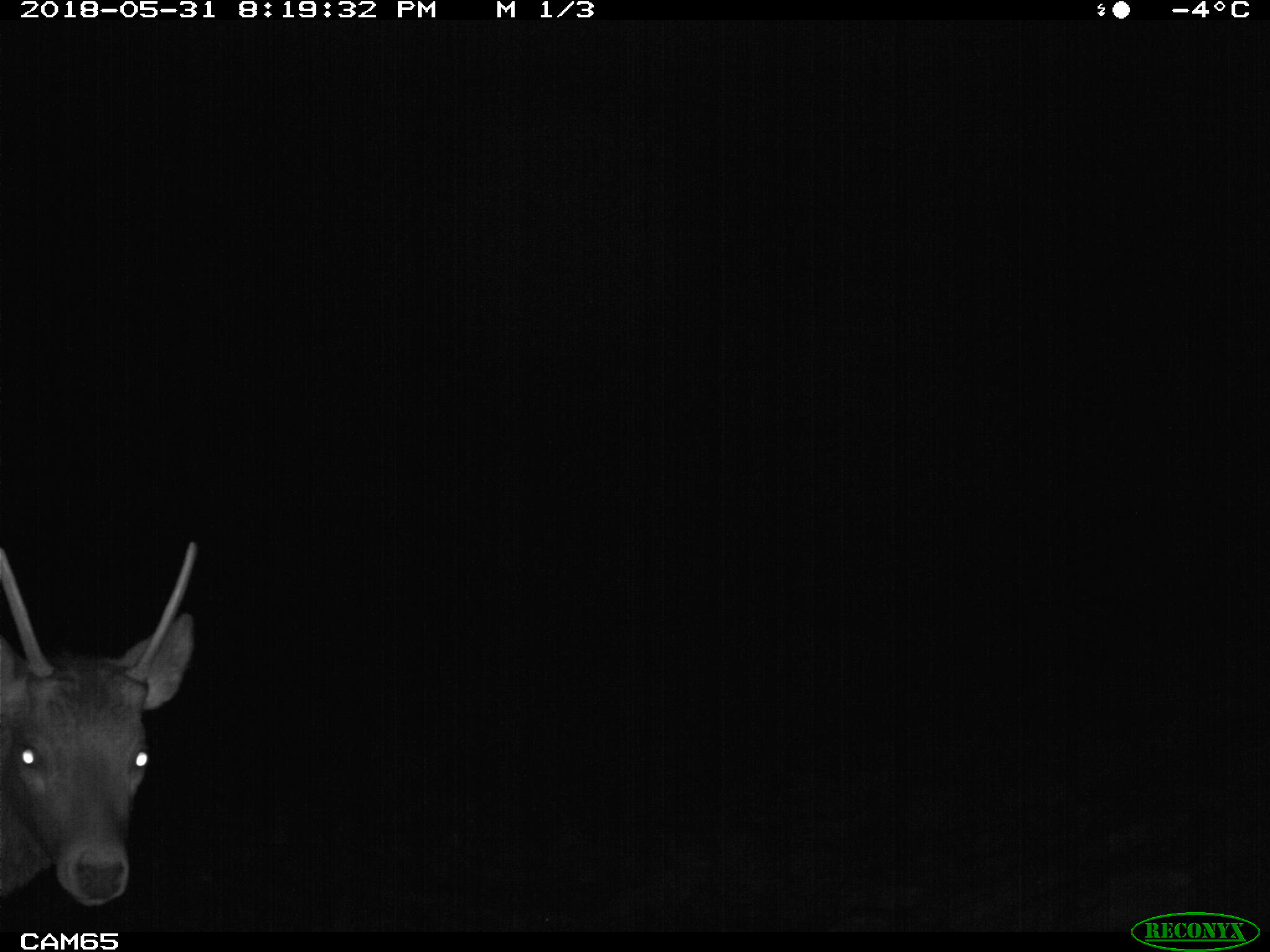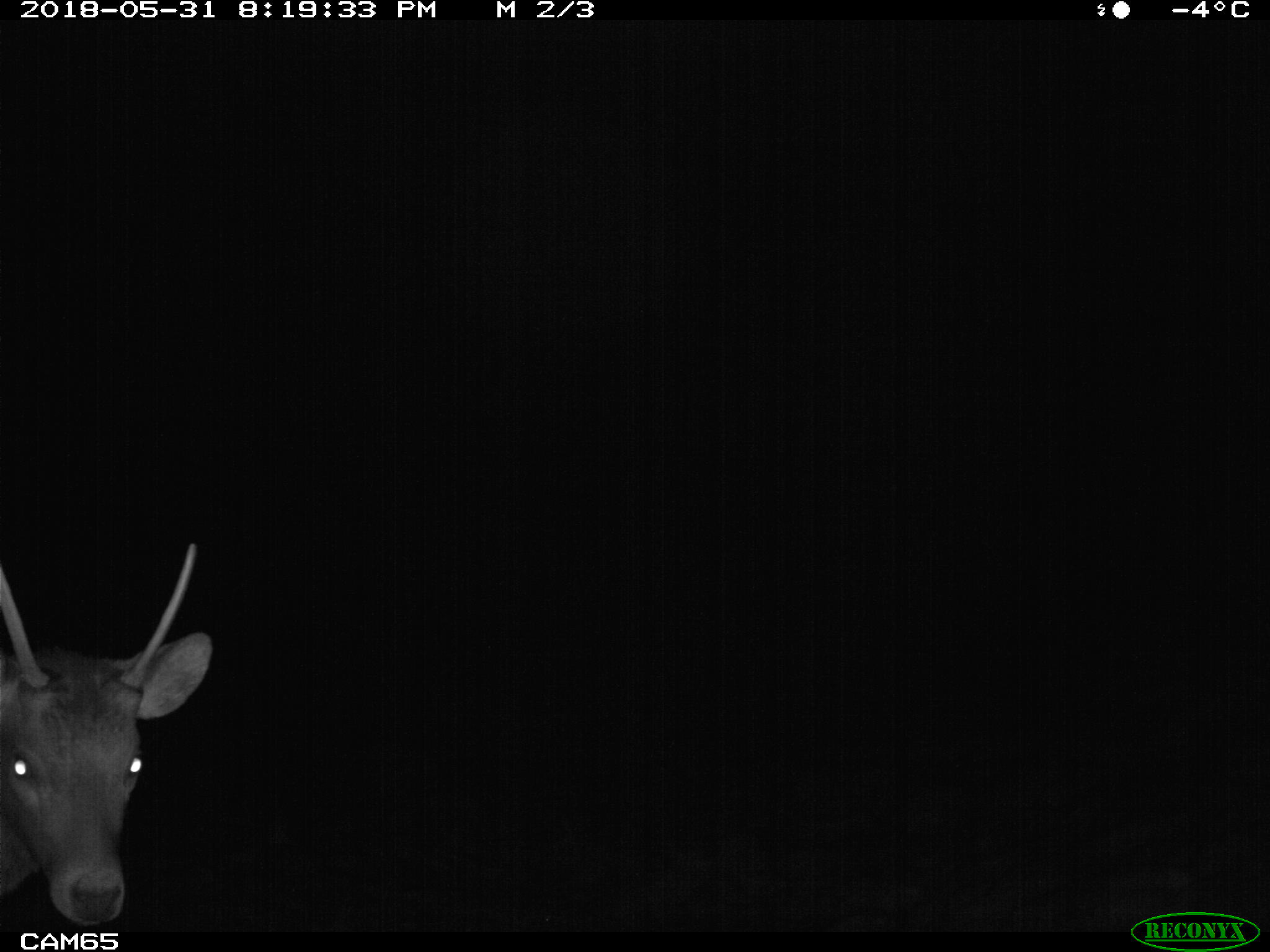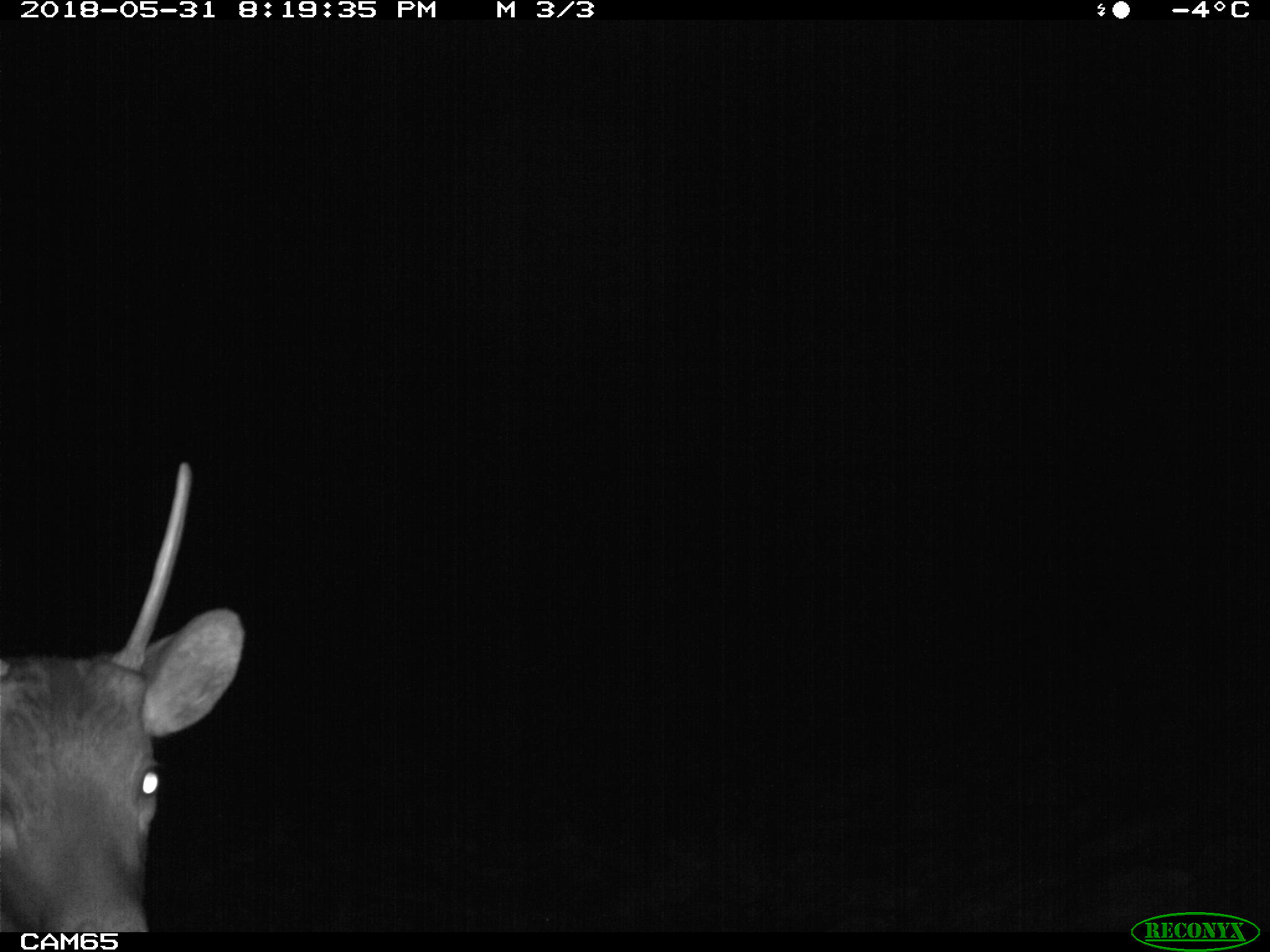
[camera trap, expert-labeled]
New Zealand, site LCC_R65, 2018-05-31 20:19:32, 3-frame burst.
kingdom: Animalia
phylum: Chordata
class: Mammalia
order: Artiodactyla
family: Cervidae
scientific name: Cervidae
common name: deer